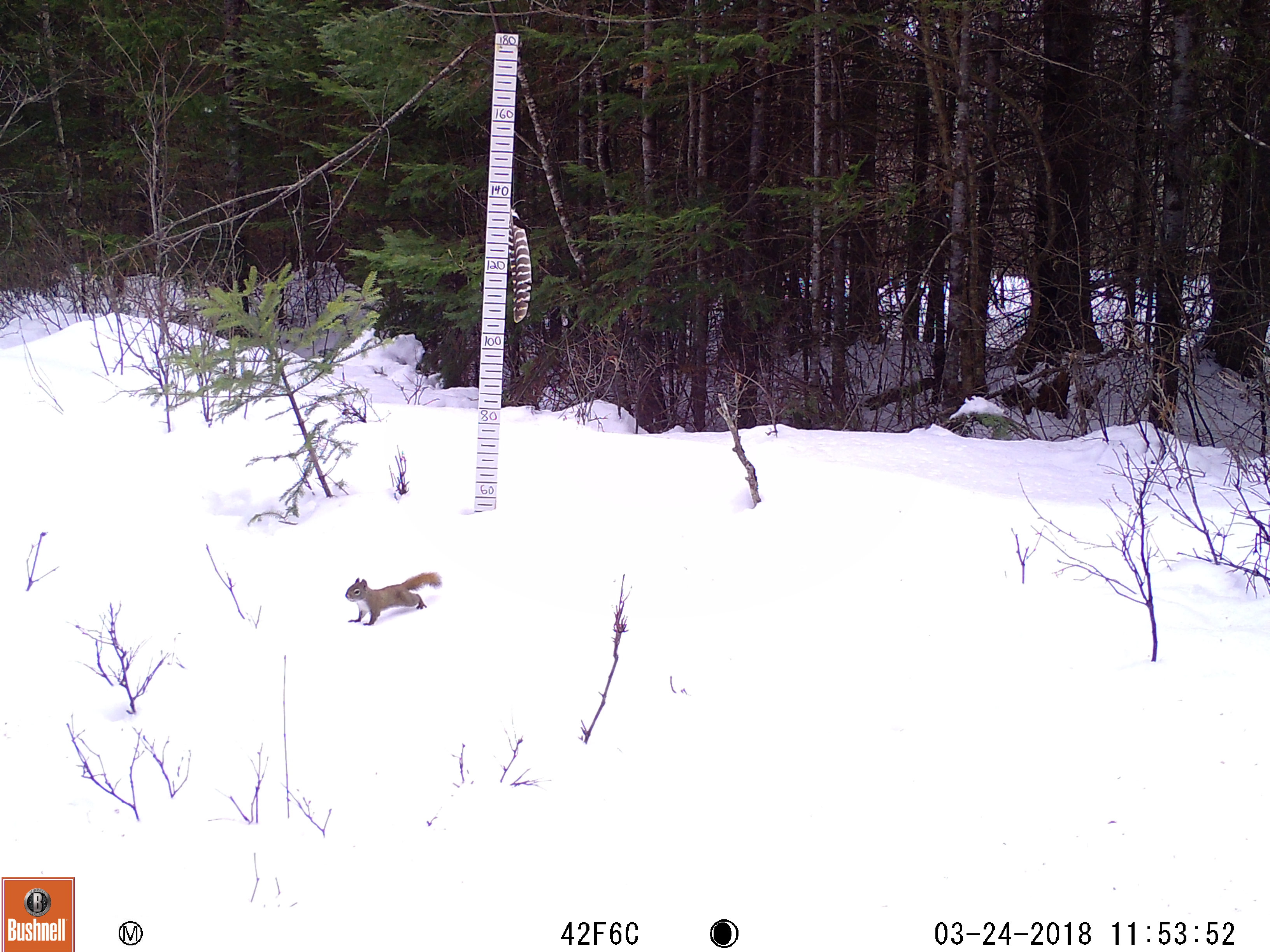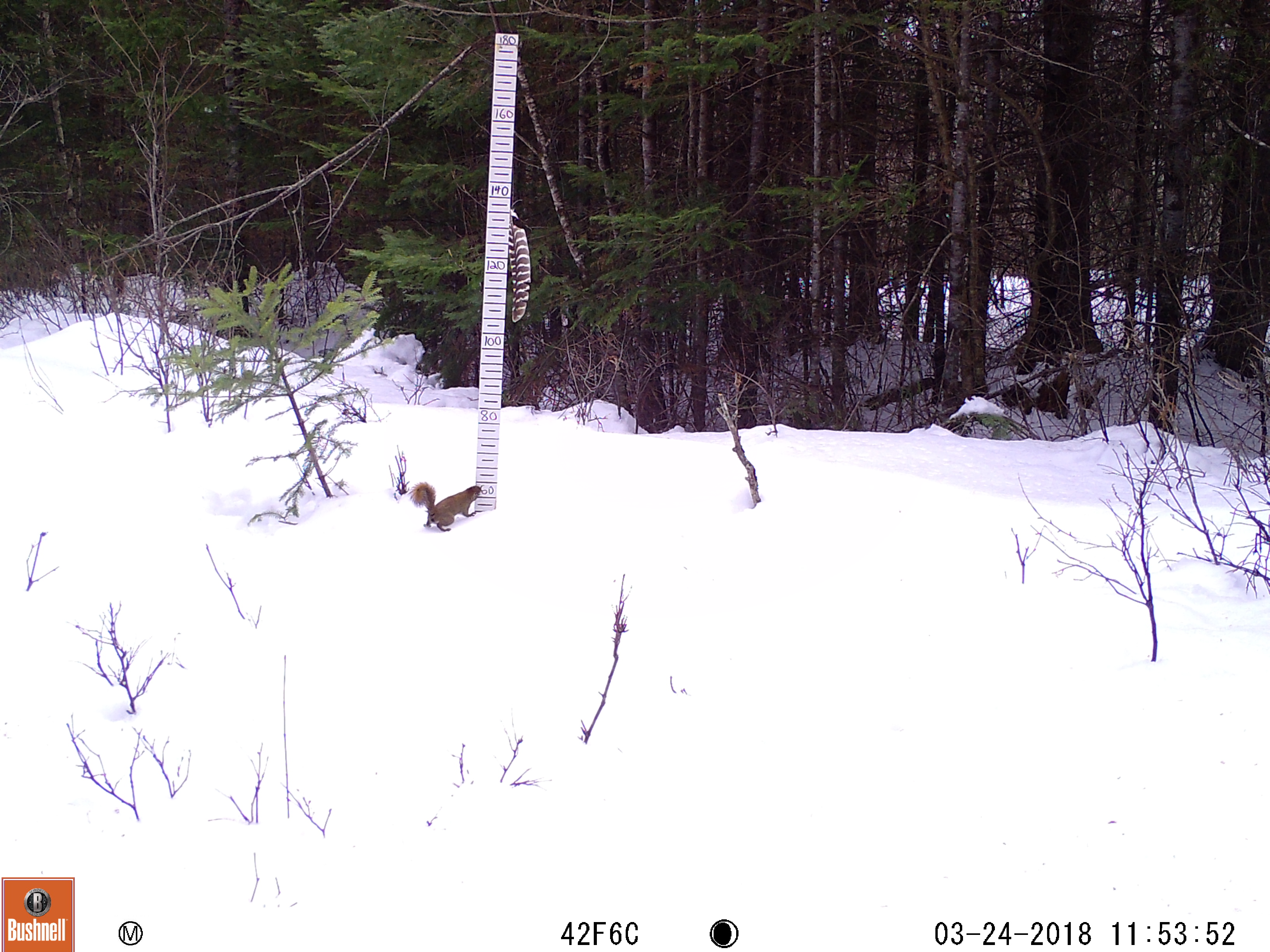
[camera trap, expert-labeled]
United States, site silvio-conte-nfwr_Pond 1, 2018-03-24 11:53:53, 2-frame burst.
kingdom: Animalia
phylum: Chordata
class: Mammalia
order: Rodentia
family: Sciuridae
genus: Tamiasciurus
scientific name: Tamiasciurus hudsonicus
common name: red squirrel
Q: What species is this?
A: Red squirrel (Tamiasciurus hudsonicus).